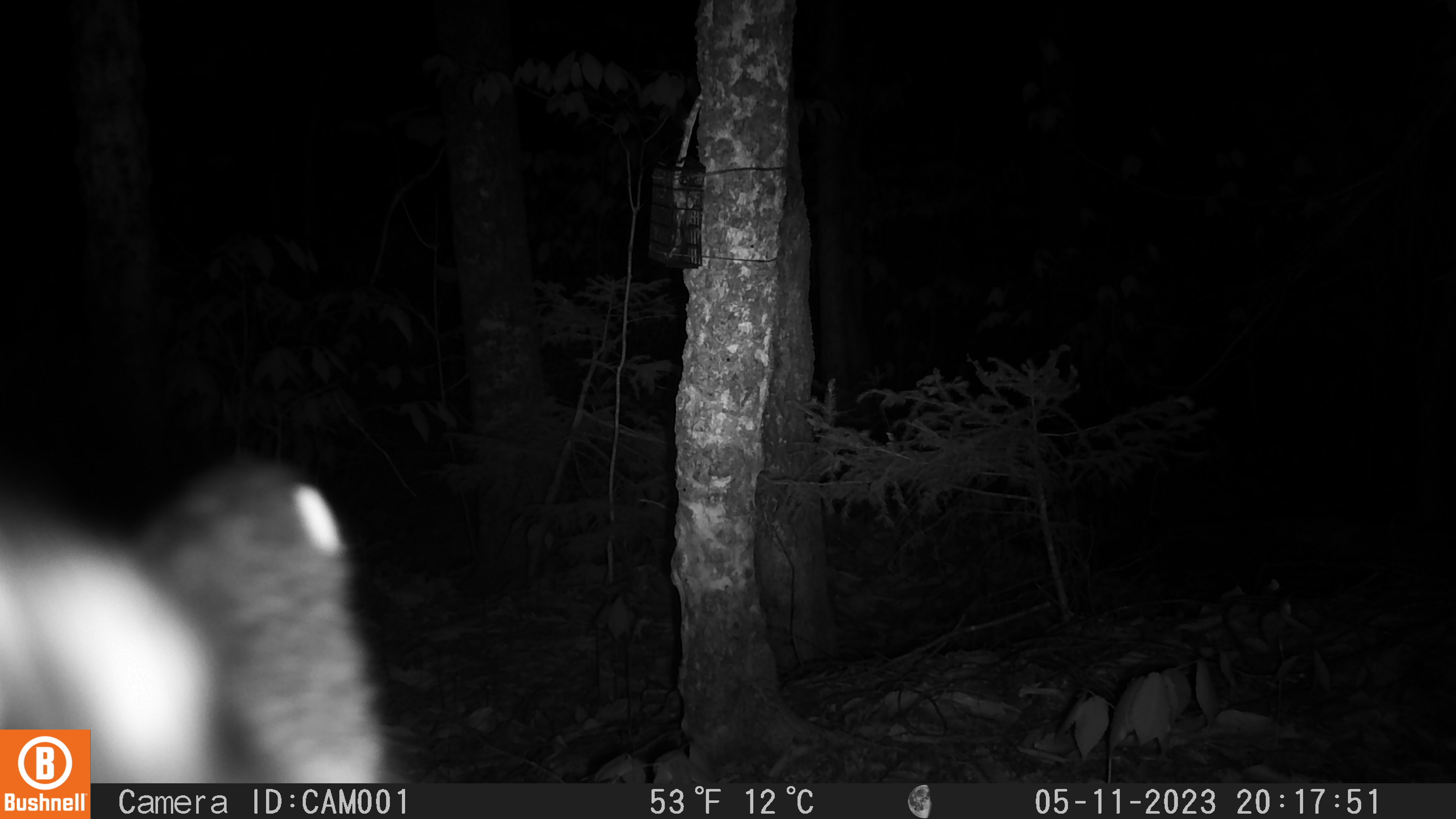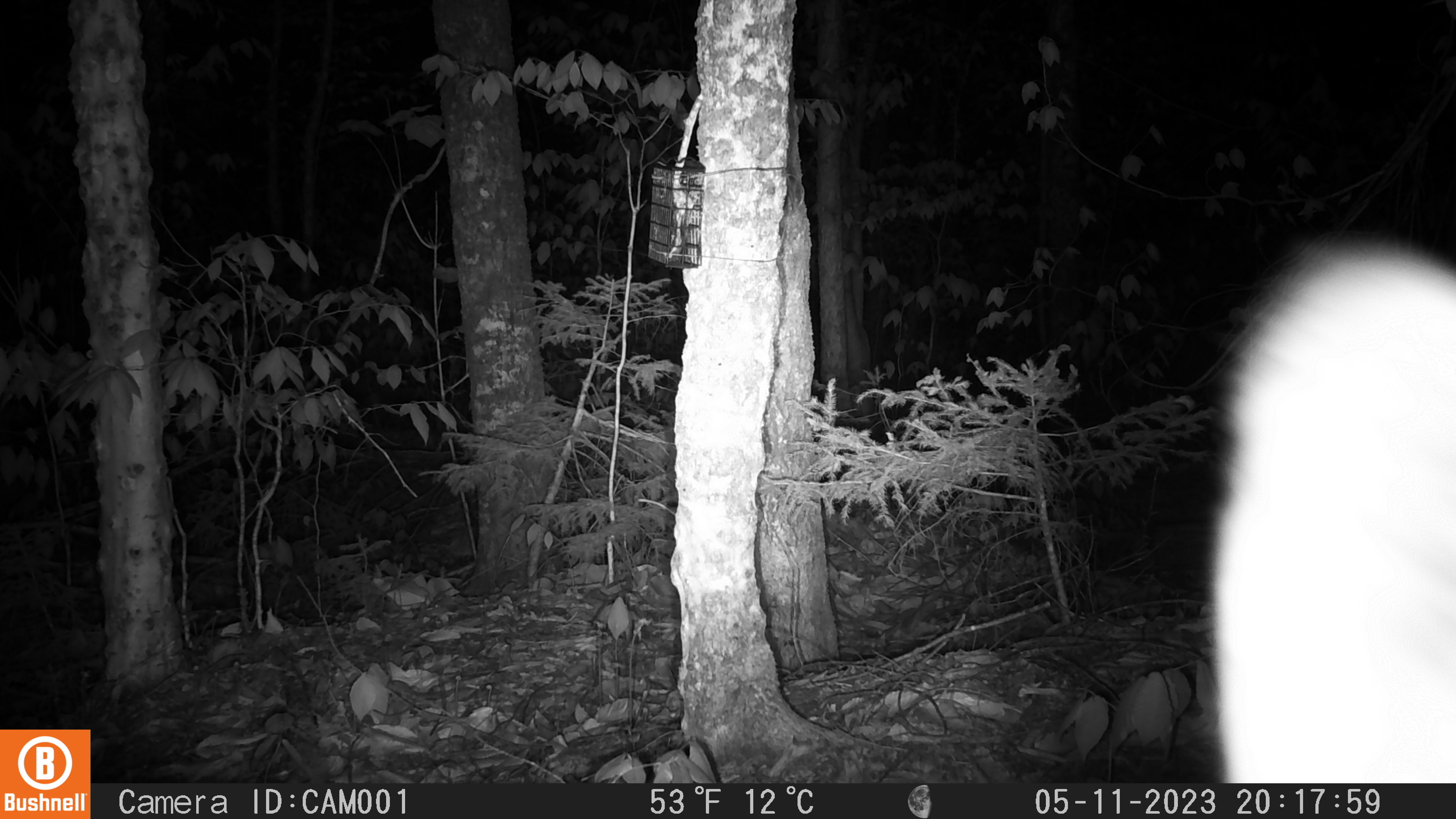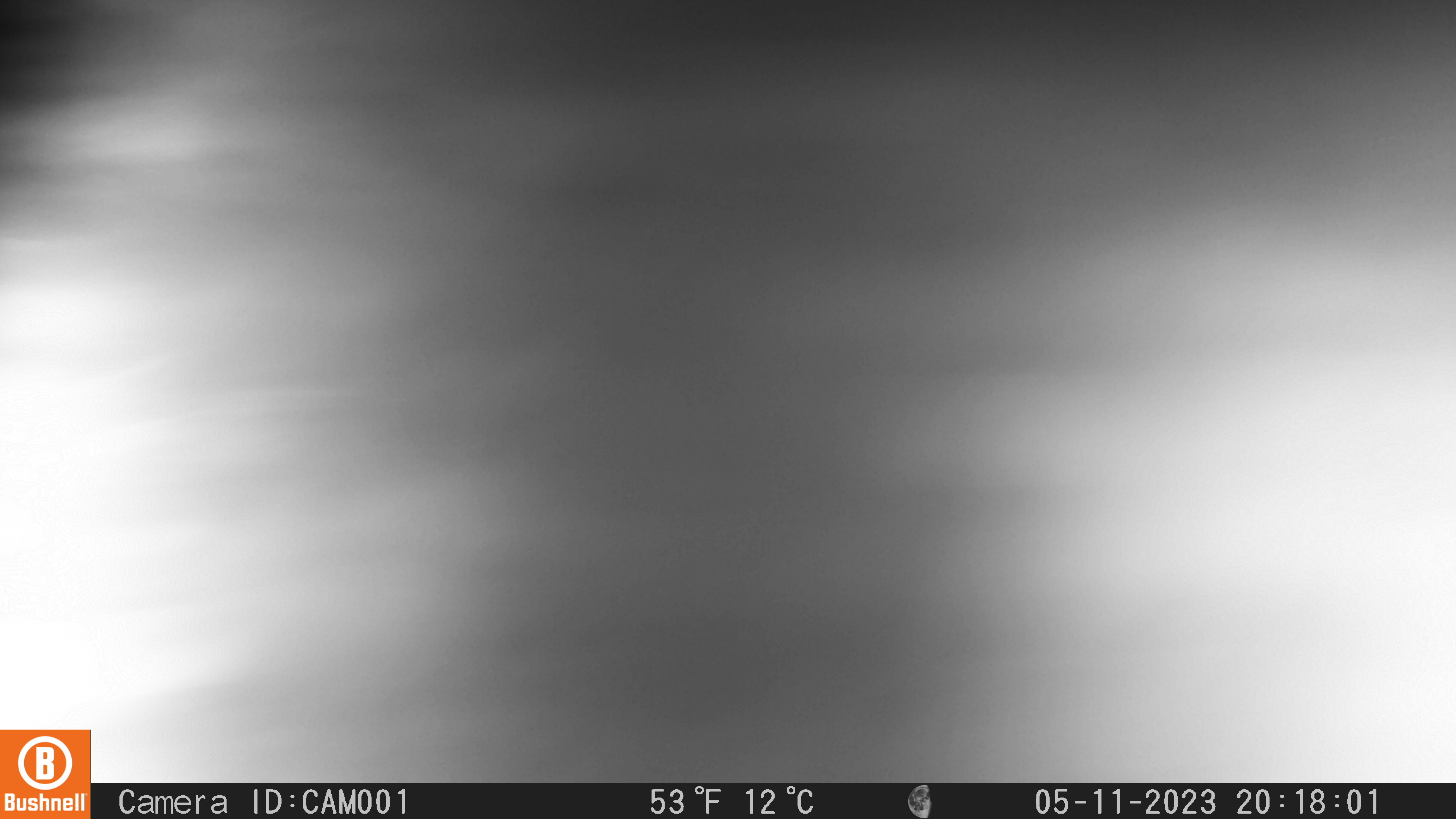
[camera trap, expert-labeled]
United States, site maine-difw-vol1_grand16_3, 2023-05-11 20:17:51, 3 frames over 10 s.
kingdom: Animalia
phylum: Chordata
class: Mammalia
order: Carnivora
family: Ursidae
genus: Ursus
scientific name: Ursus americanus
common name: black bear